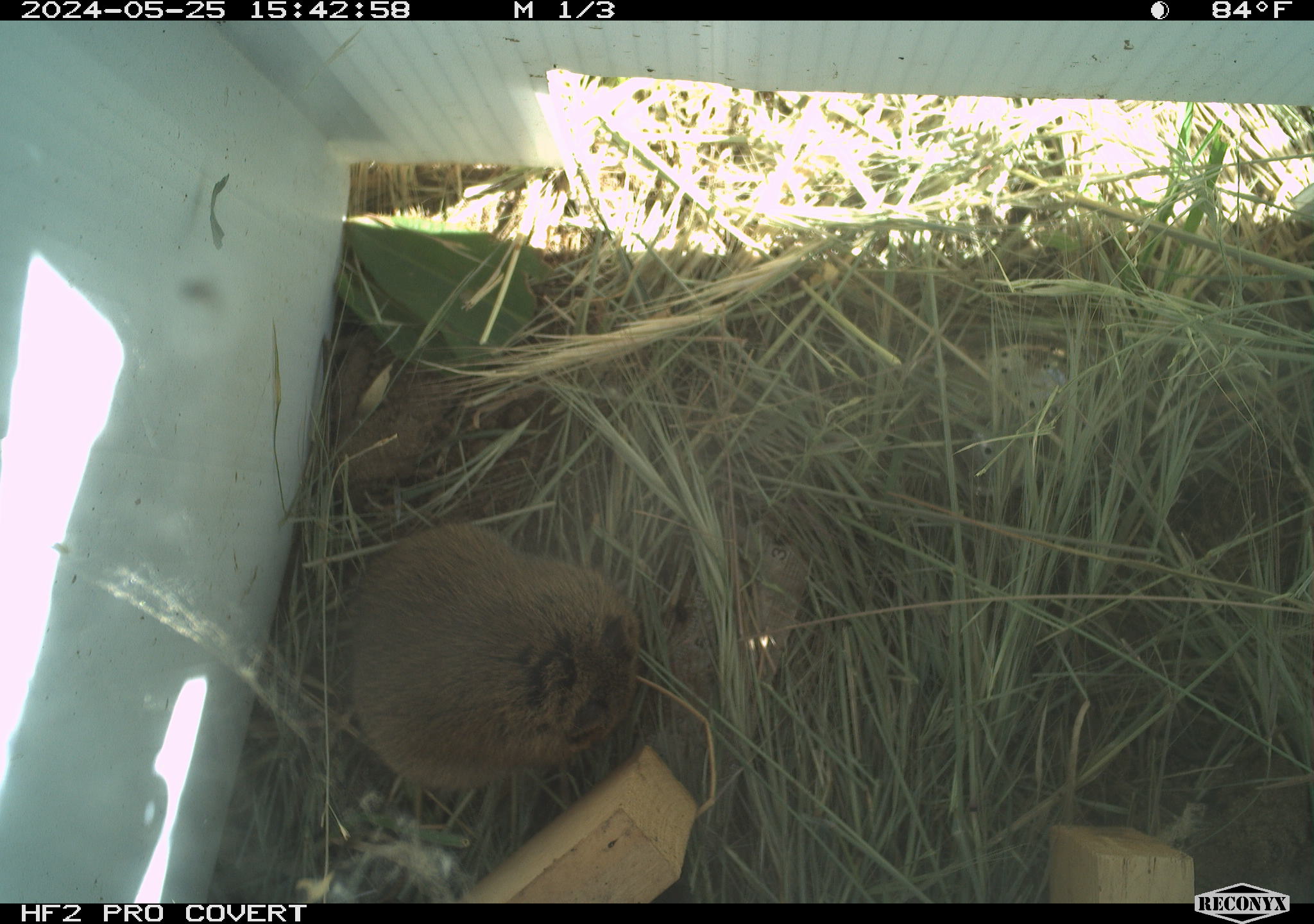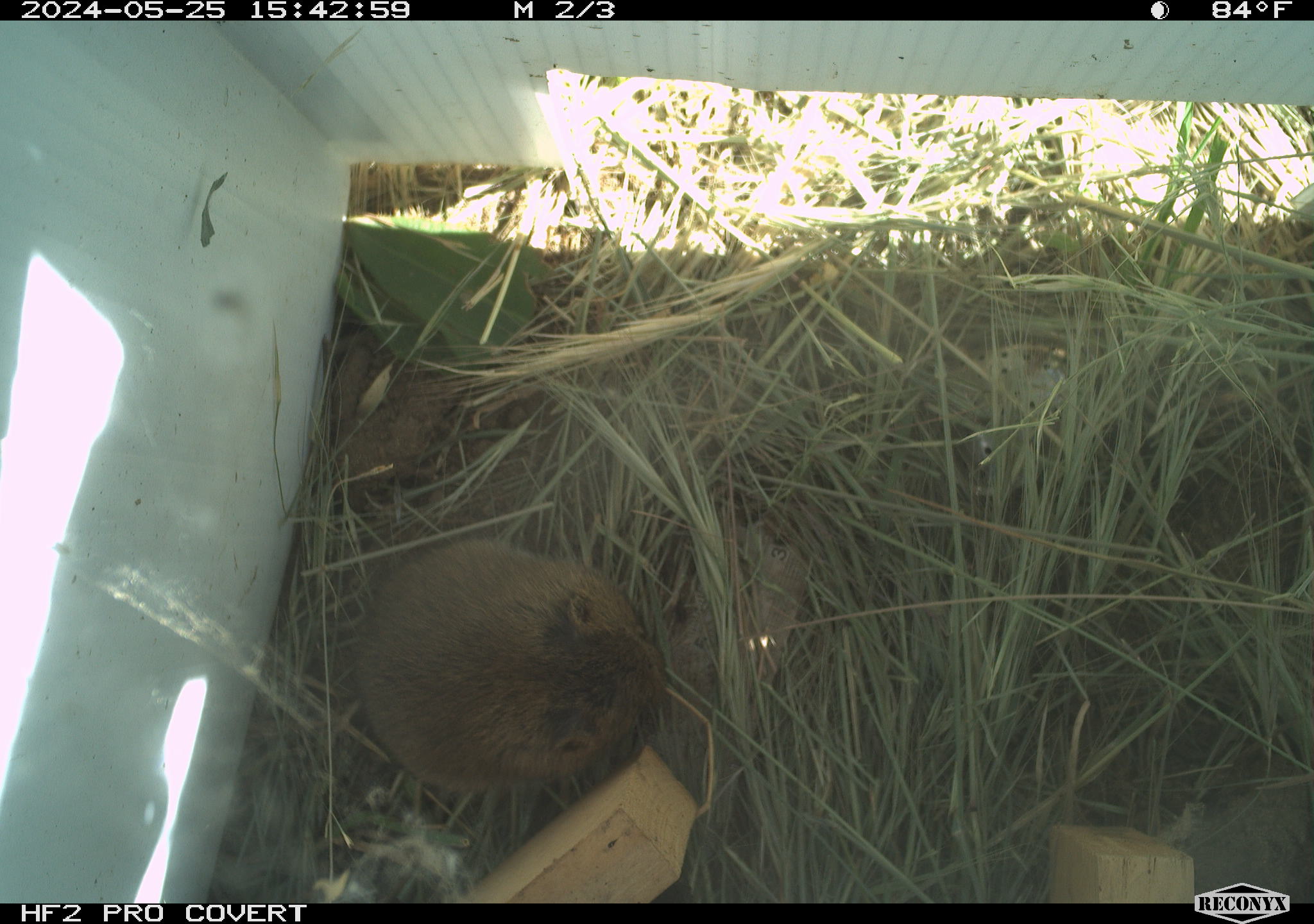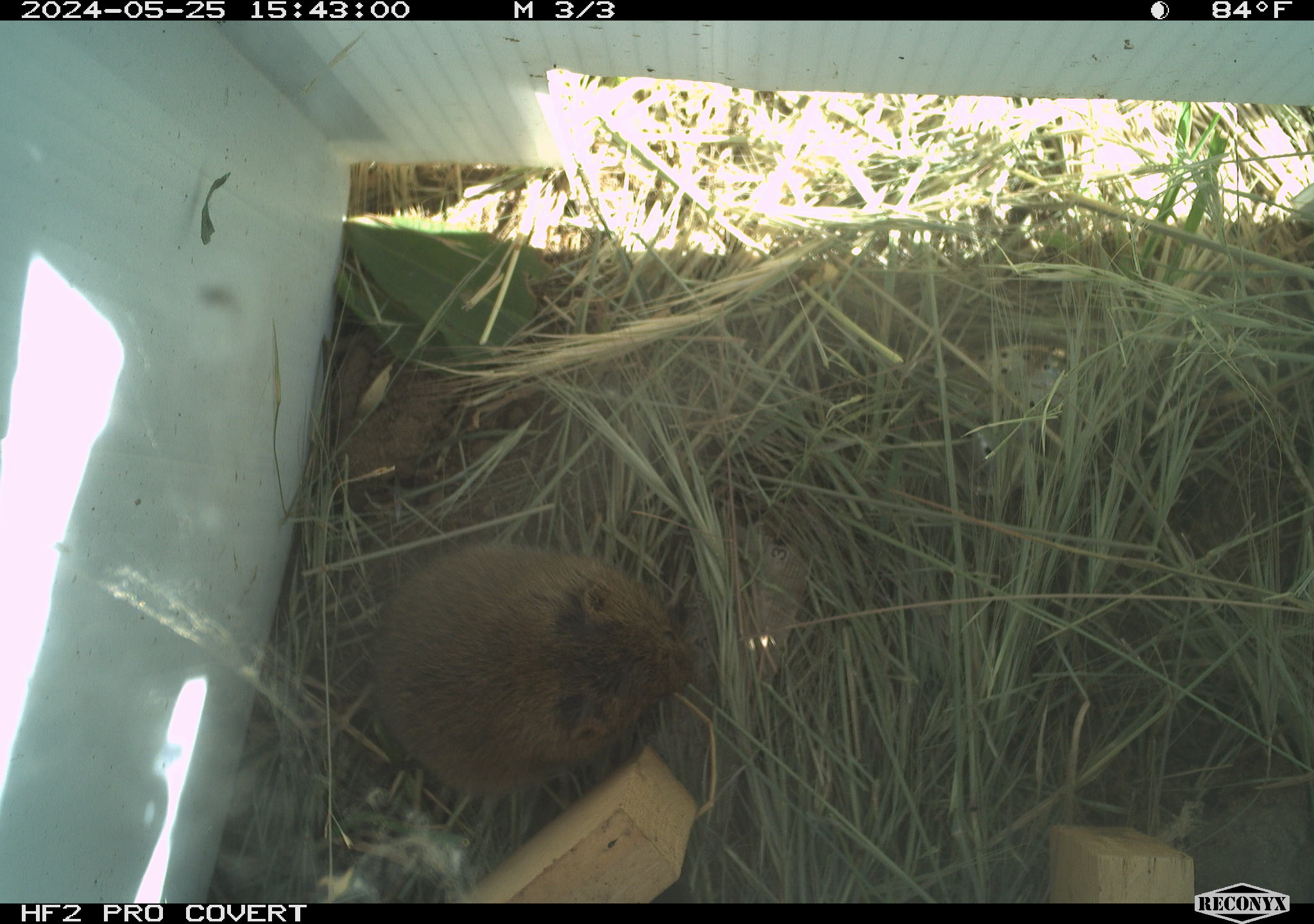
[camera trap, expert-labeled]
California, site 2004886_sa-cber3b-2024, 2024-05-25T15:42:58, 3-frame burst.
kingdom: Animalia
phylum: Chordata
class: Mammalia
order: Rodentia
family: Cricetidae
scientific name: Arvicolinae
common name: voles, lemmings, and muskrats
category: arvicolinae subfamily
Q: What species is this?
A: Arvicolinae subfamily (voles, lemmings, and muskrats) (Arvicolinae).